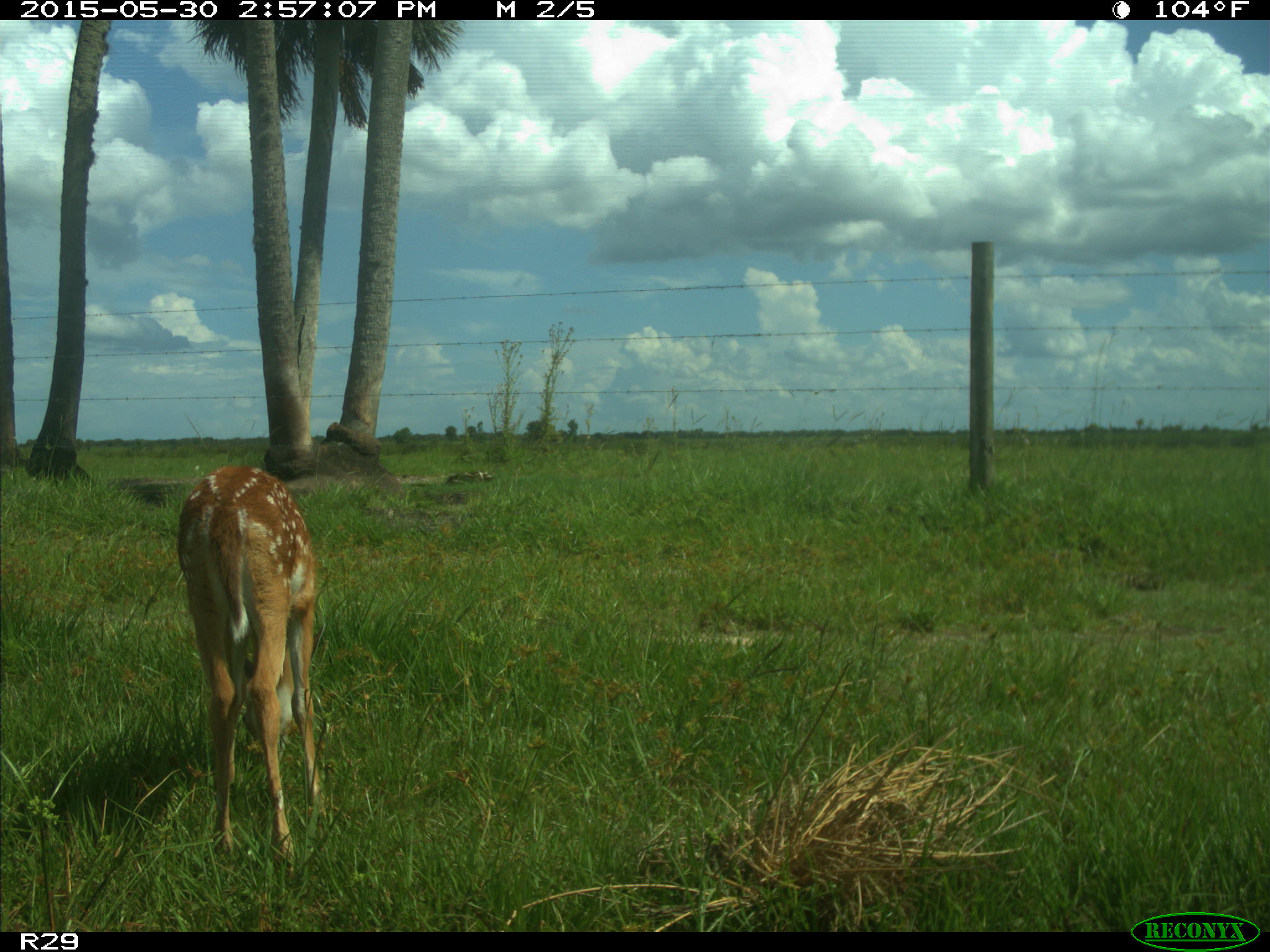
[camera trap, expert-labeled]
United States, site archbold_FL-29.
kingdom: Animalia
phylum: Chordata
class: Mammalia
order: Artiodactyla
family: Cervidae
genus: Odocoileus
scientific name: Odocoileus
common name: deer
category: unidentified deer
Unidentified deer (deer) (Odocoileus).